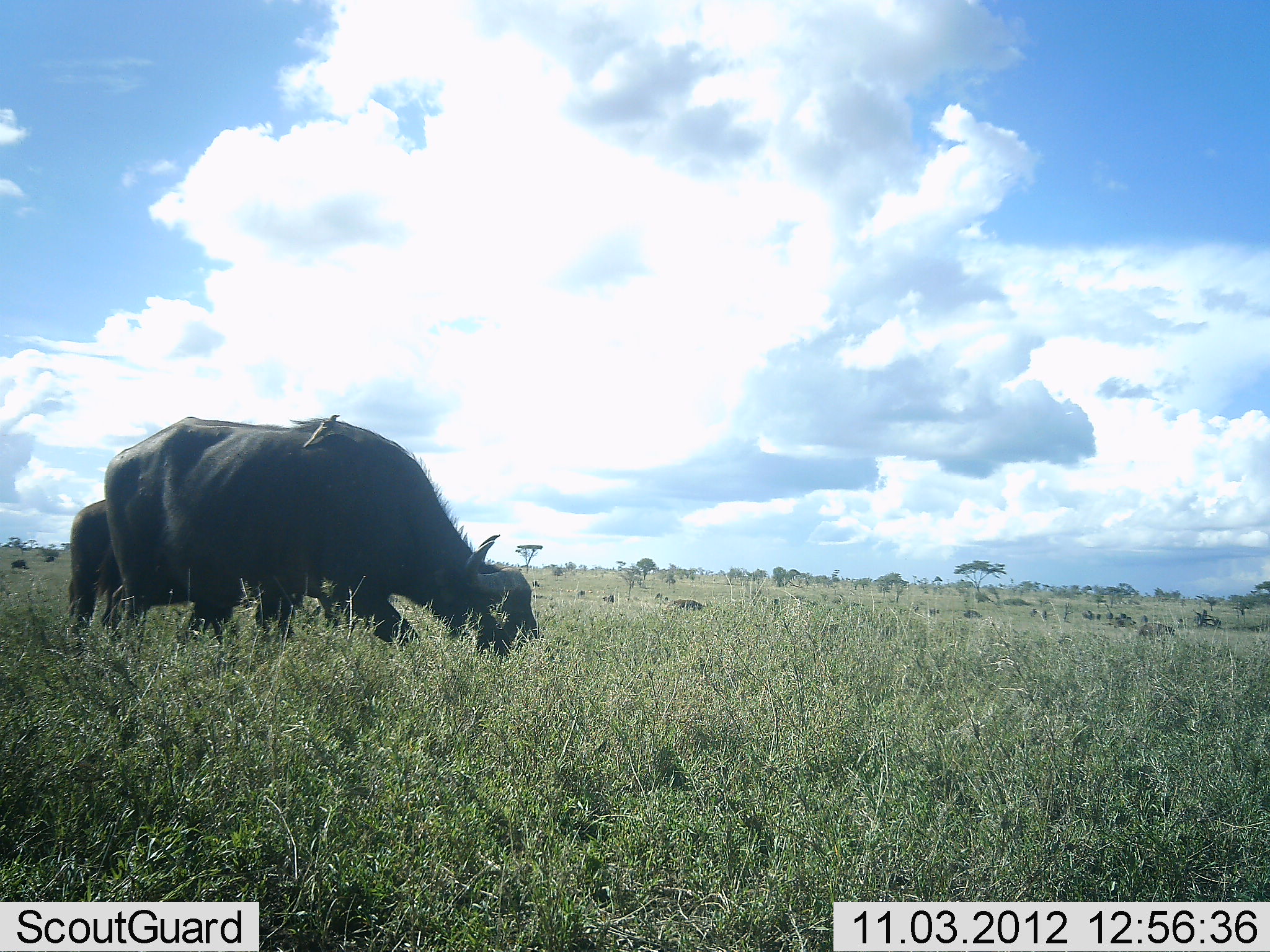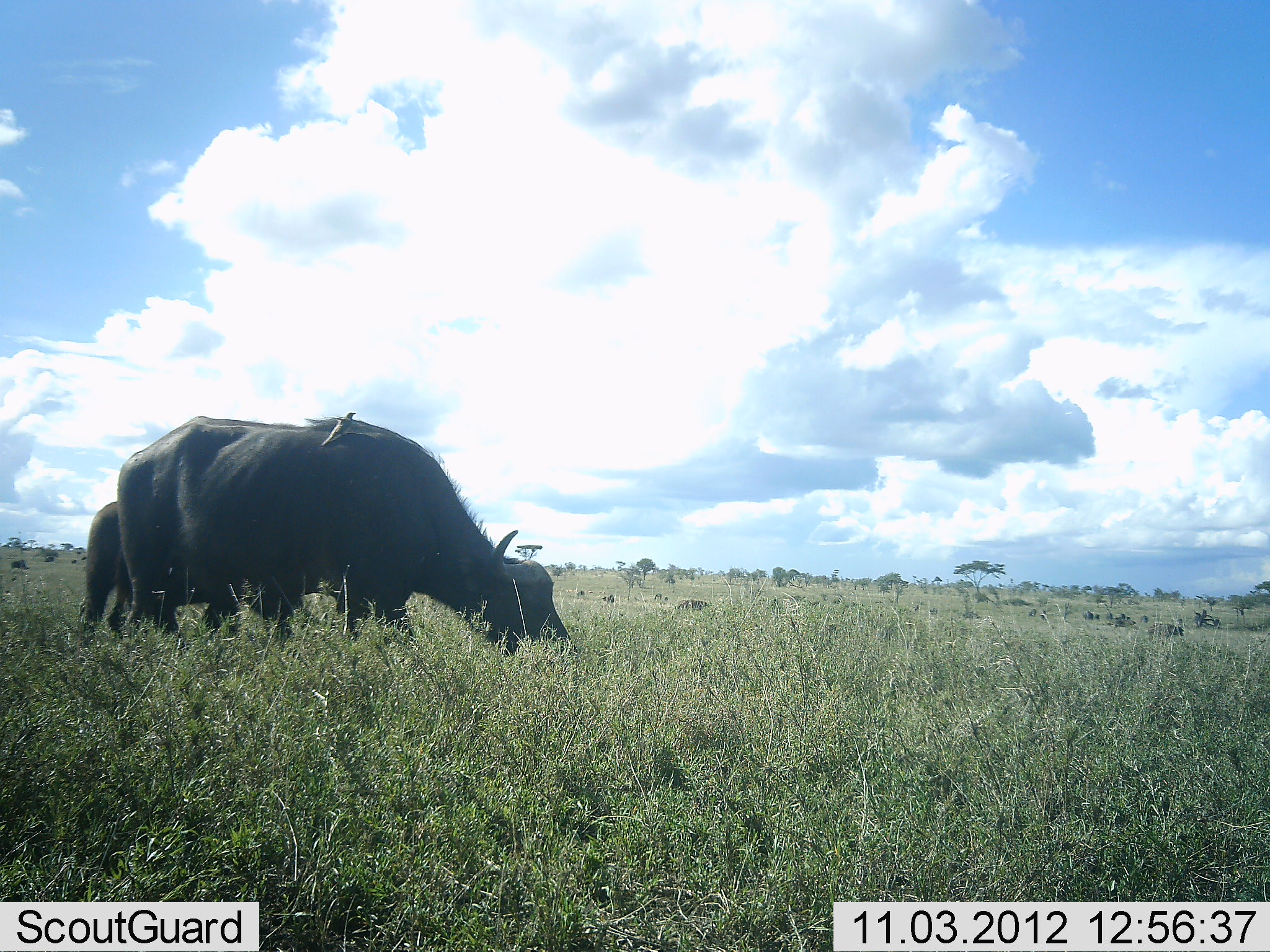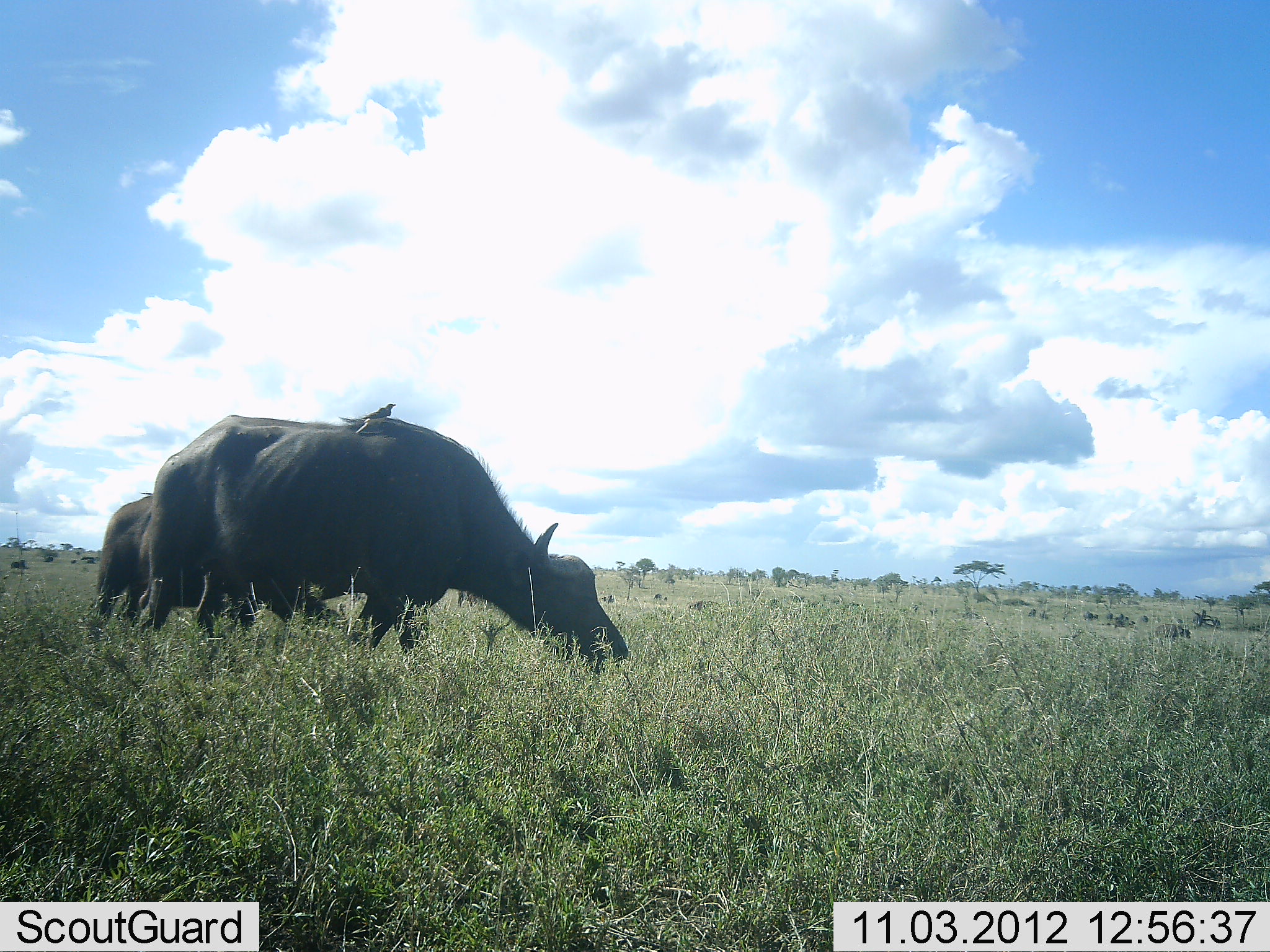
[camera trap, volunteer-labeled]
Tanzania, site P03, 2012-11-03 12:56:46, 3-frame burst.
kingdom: Animalia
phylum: Chordata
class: Mammalia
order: Artiodactyla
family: Bovidae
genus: Syncerus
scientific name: Syncerus caffer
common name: cape buffalo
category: buffalo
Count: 2.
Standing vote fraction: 18%.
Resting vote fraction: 0%.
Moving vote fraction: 18%.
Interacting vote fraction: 0%.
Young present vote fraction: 12%.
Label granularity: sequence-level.